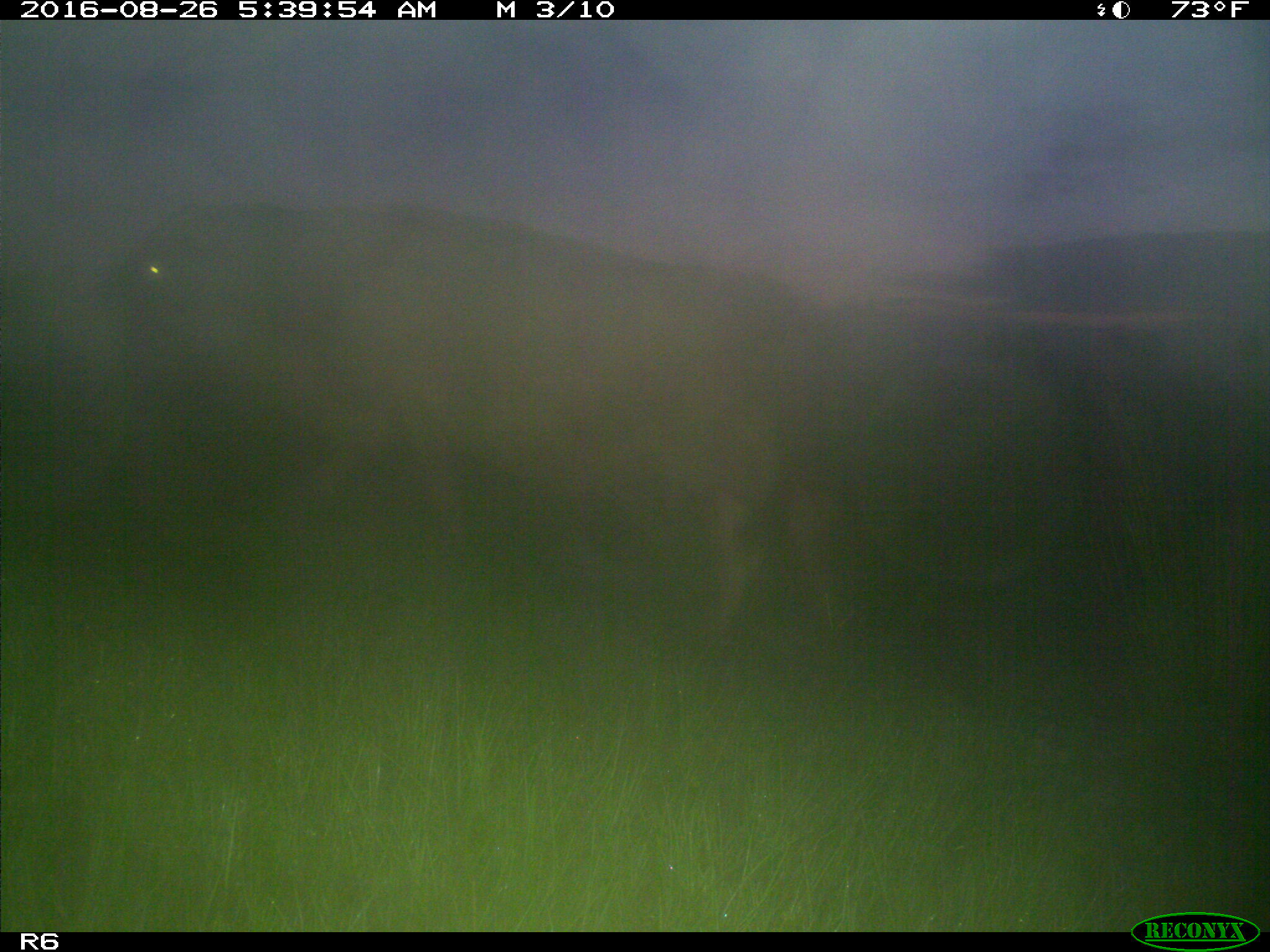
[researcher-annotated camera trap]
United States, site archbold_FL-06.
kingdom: Animalia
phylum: Chordata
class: Mammalia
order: Artiodactyla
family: Bovidae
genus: Bos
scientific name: Bos taurus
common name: domestic cow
Bos taurus (domestic cow).